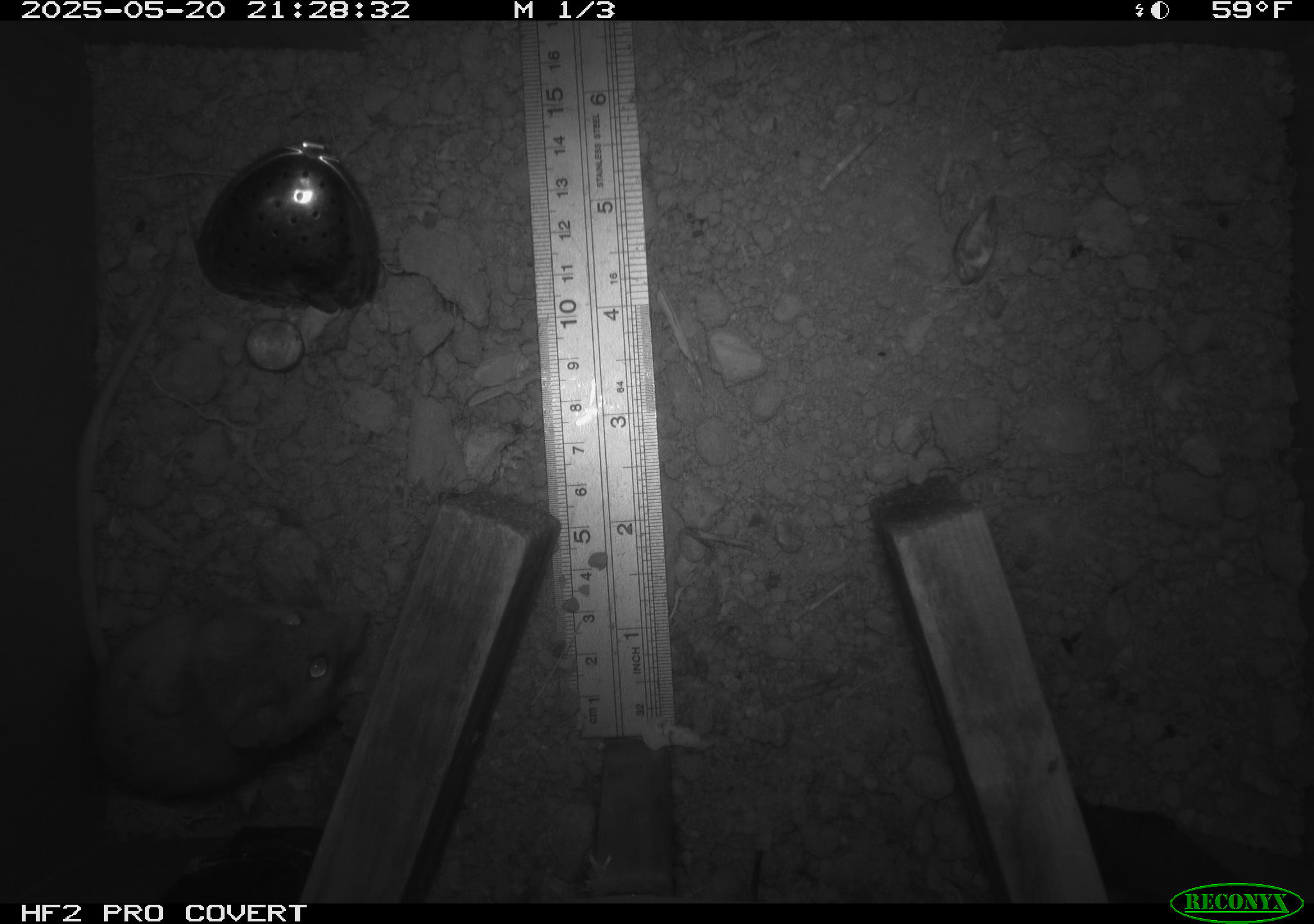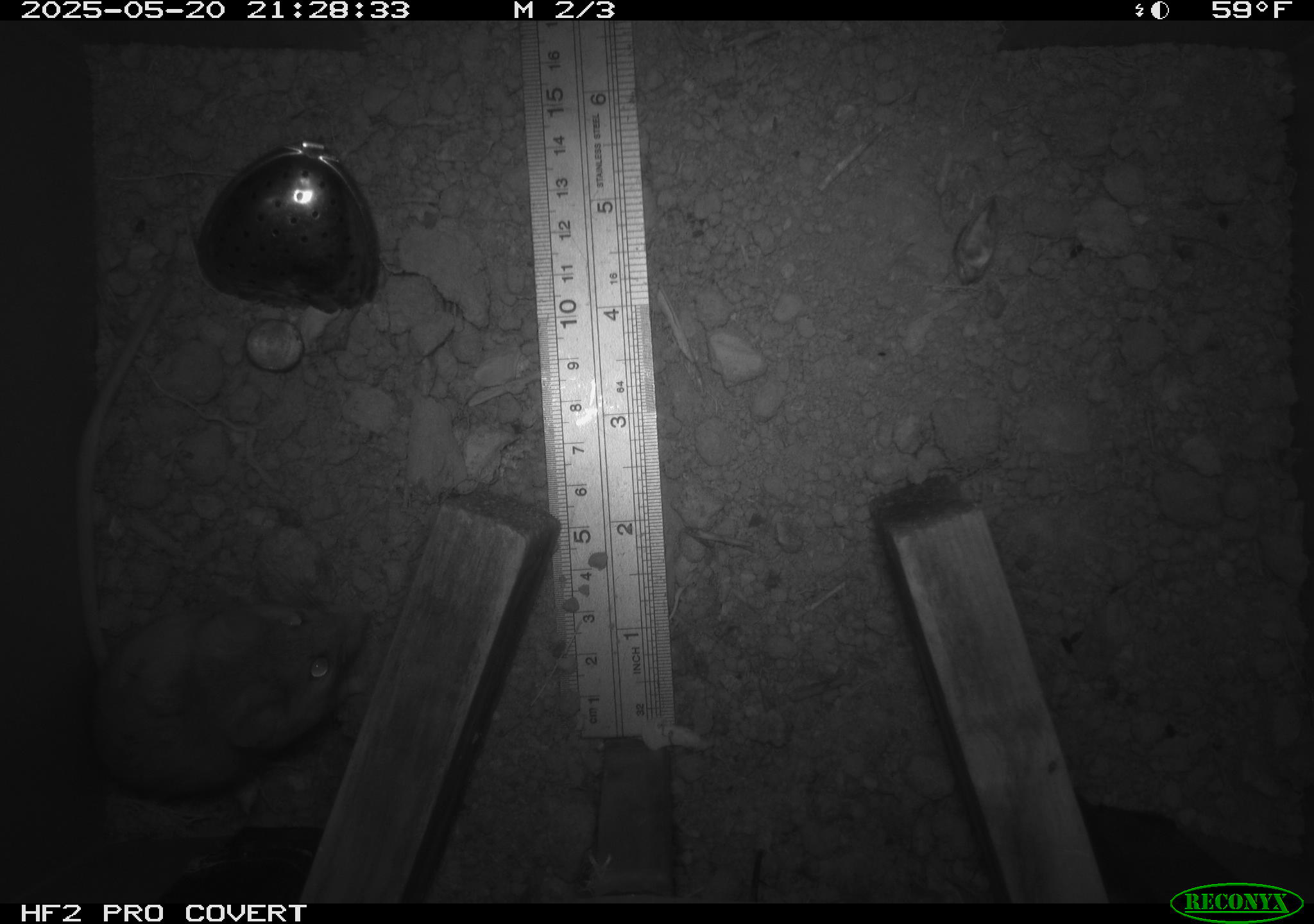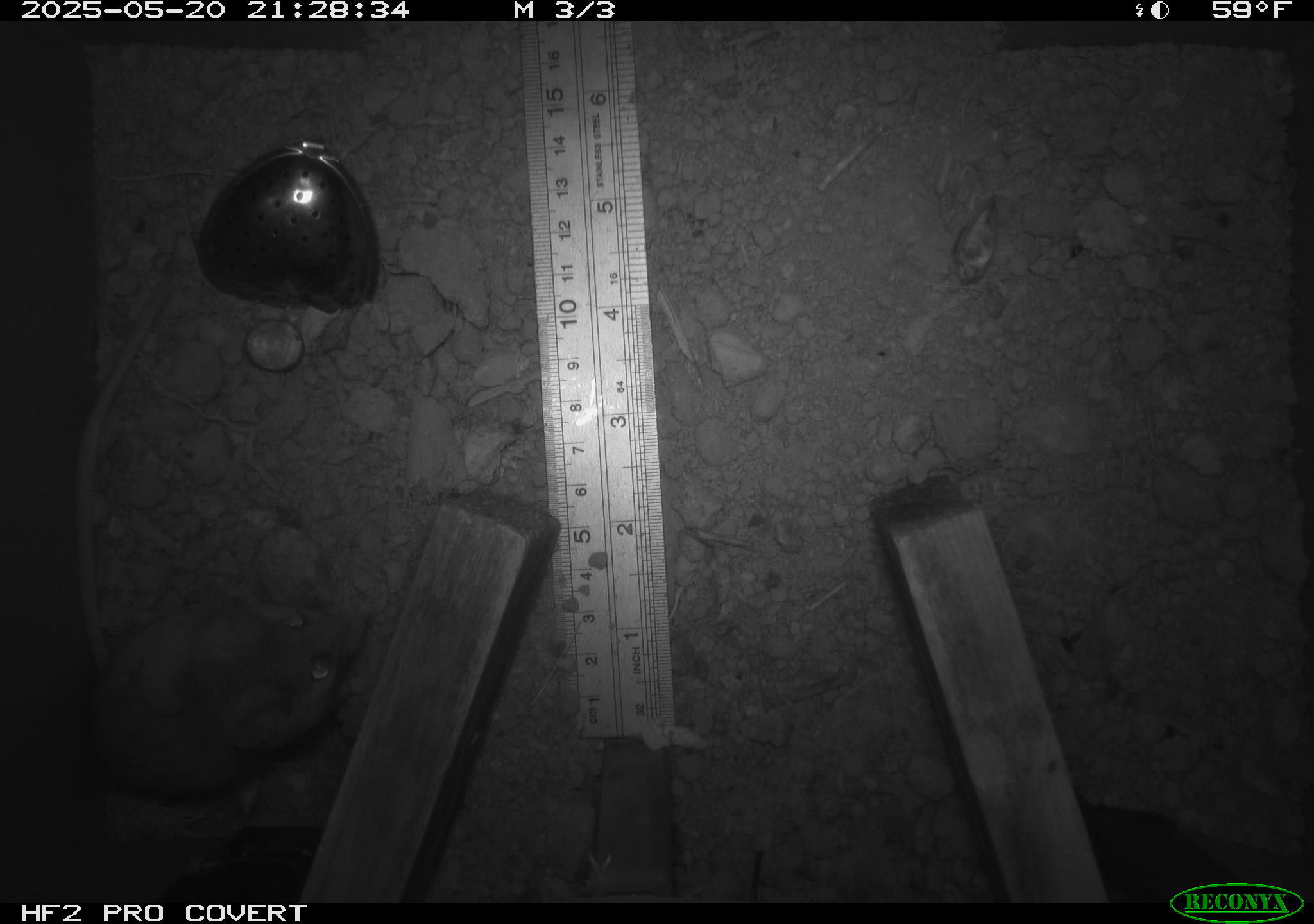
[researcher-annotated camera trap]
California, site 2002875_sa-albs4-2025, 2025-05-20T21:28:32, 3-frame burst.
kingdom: Animalia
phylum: Chordata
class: Mammalia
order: Rodentia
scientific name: Rodentia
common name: mouse species